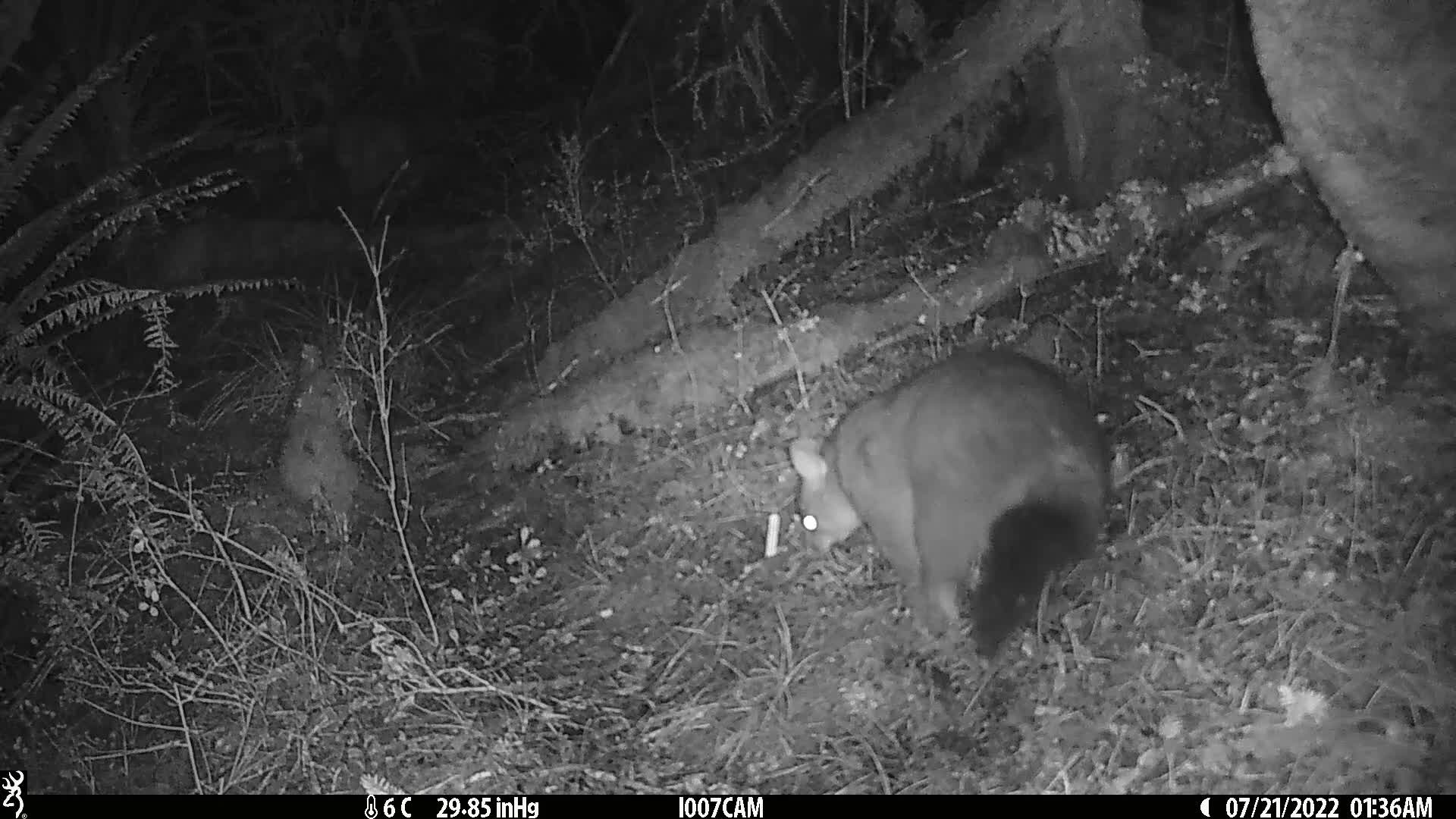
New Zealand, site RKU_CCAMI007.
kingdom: Animalia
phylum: Chordata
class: Mammalia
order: Diprotodontia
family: Phalangeridae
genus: Trichosurus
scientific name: Trichosurus vulpecula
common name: common brushtail possum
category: possum